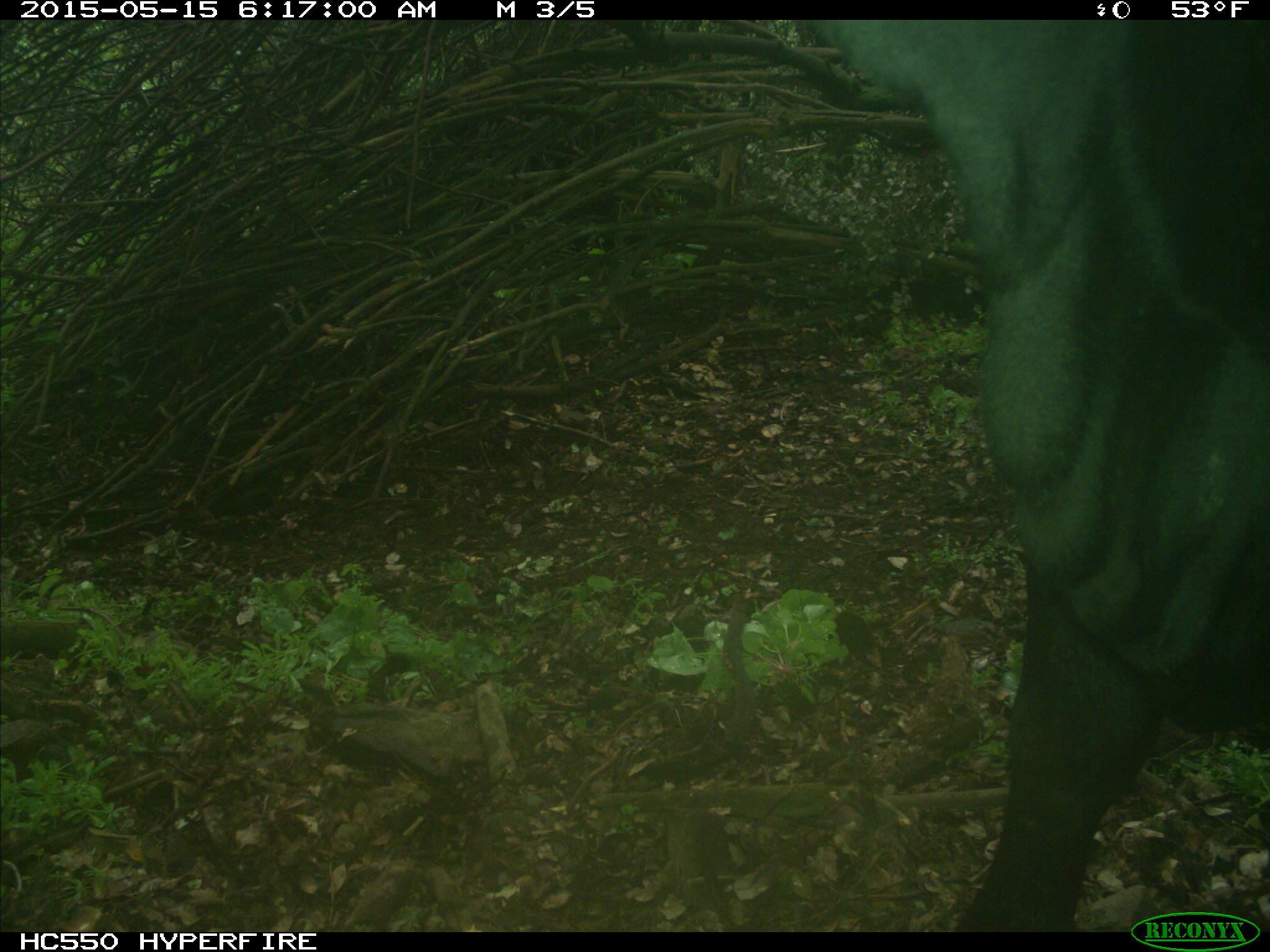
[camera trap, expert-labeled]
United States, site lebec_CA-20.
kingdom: Animalia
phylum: Chordata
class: Mammalia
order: Artiodactyla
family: Bovidae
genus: Bos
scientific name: Bos taurus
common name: domestic cow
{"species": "Bos taurus (domestic cow)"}